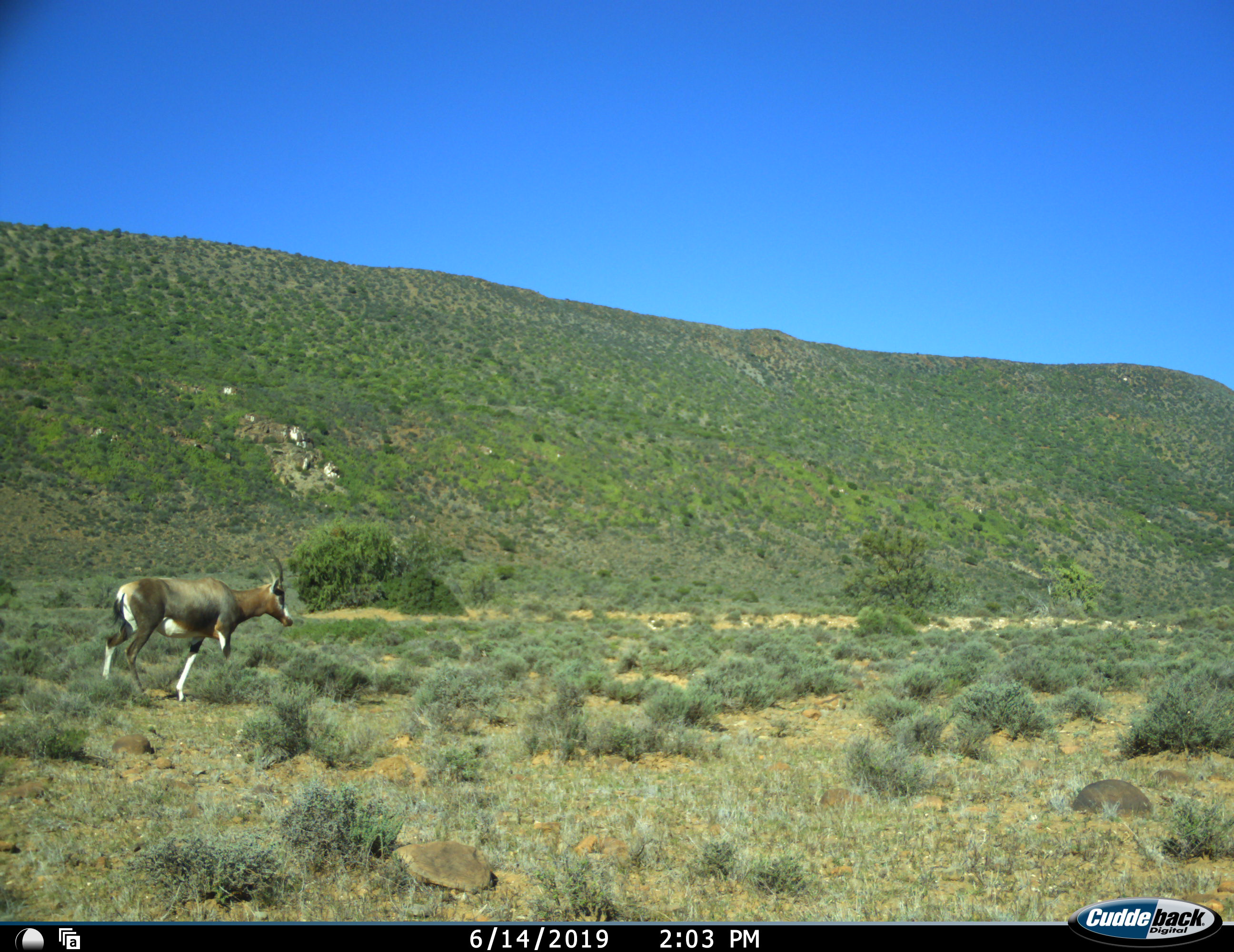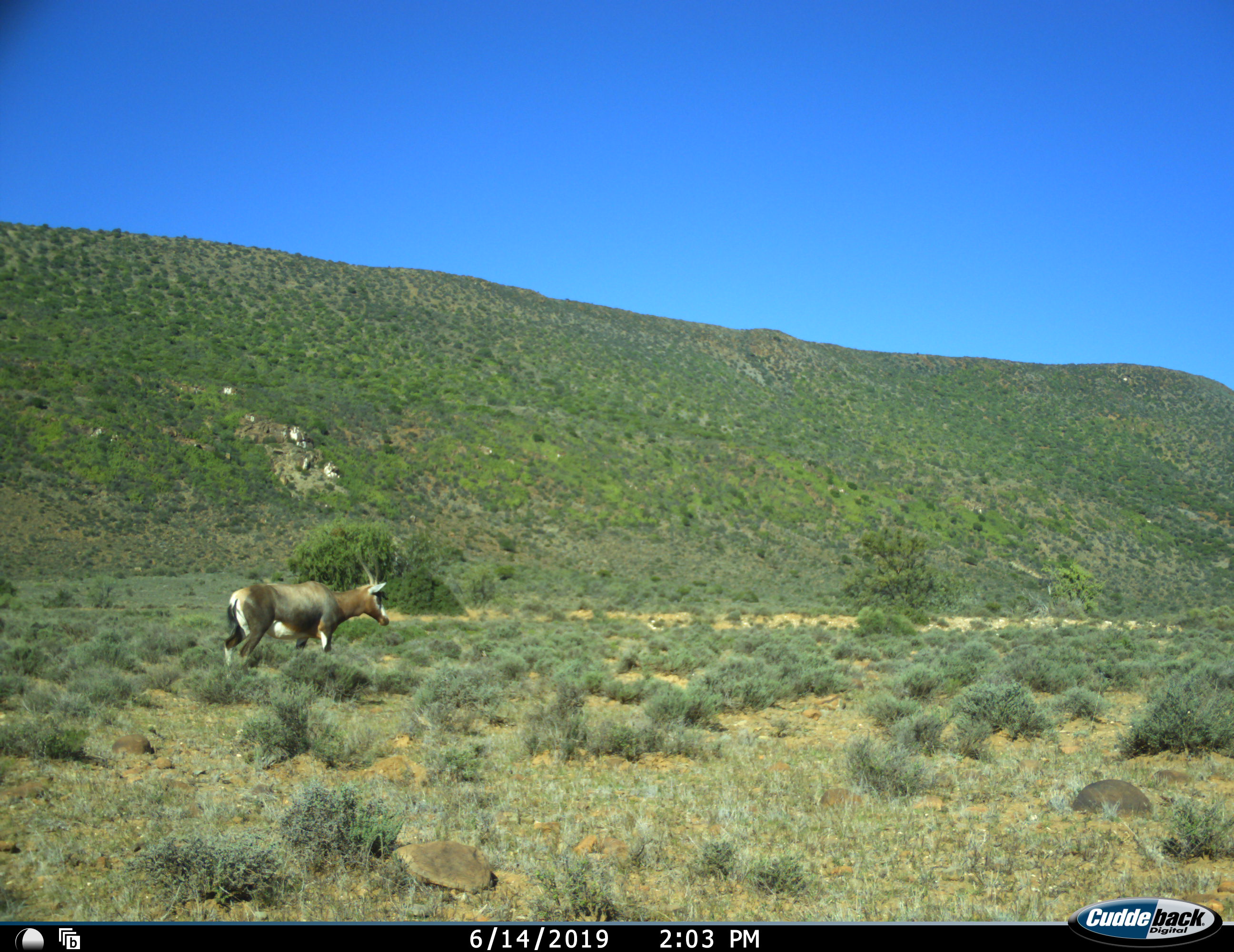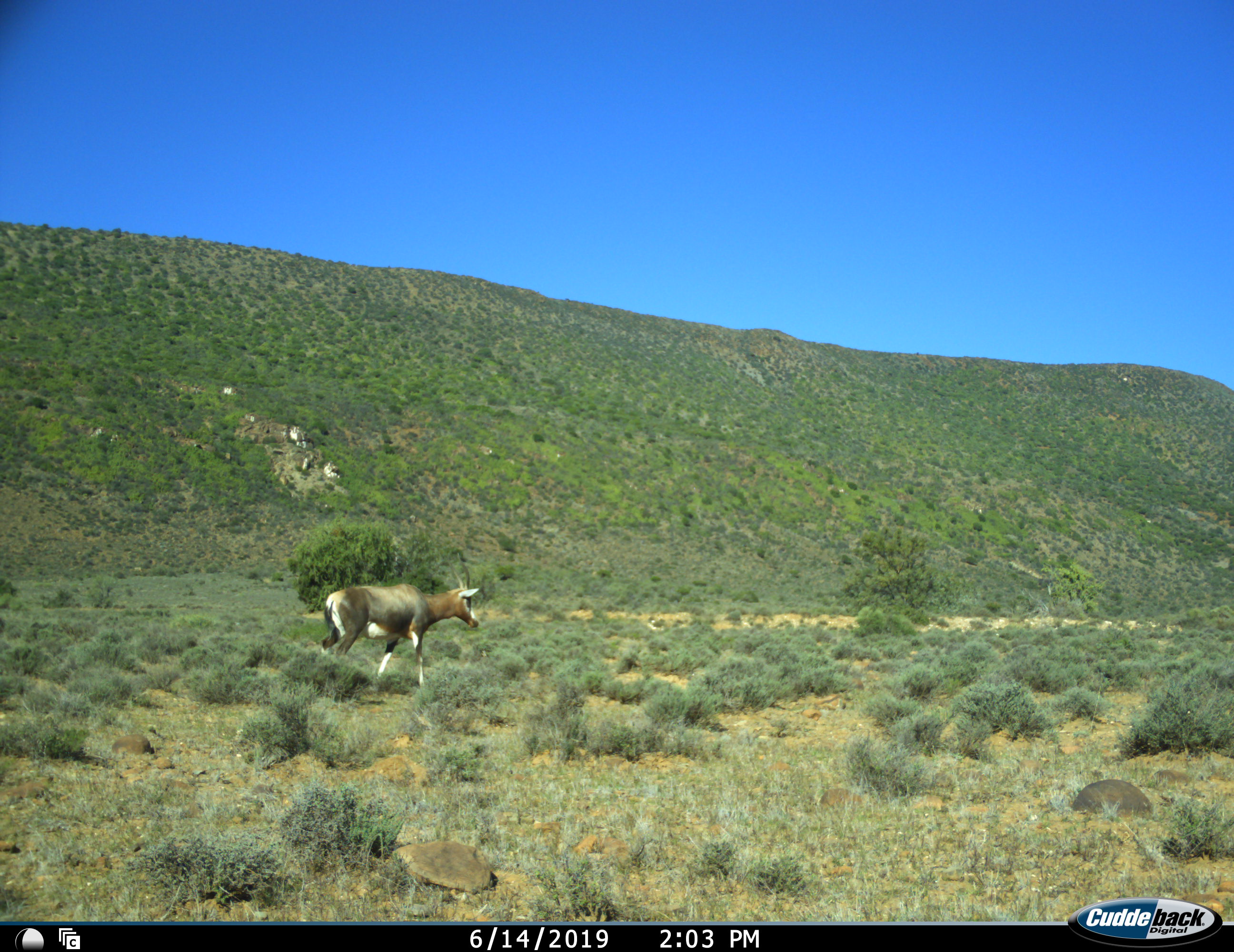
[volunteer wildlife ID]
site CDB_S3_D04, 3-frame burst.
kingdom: Animalia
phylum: Chordata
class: Mammalia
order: Artiodactyla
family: Bovidae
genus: Damaliscus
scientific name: Damaliscus pygargus phillipsi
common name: blesbok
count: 1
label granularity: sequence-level